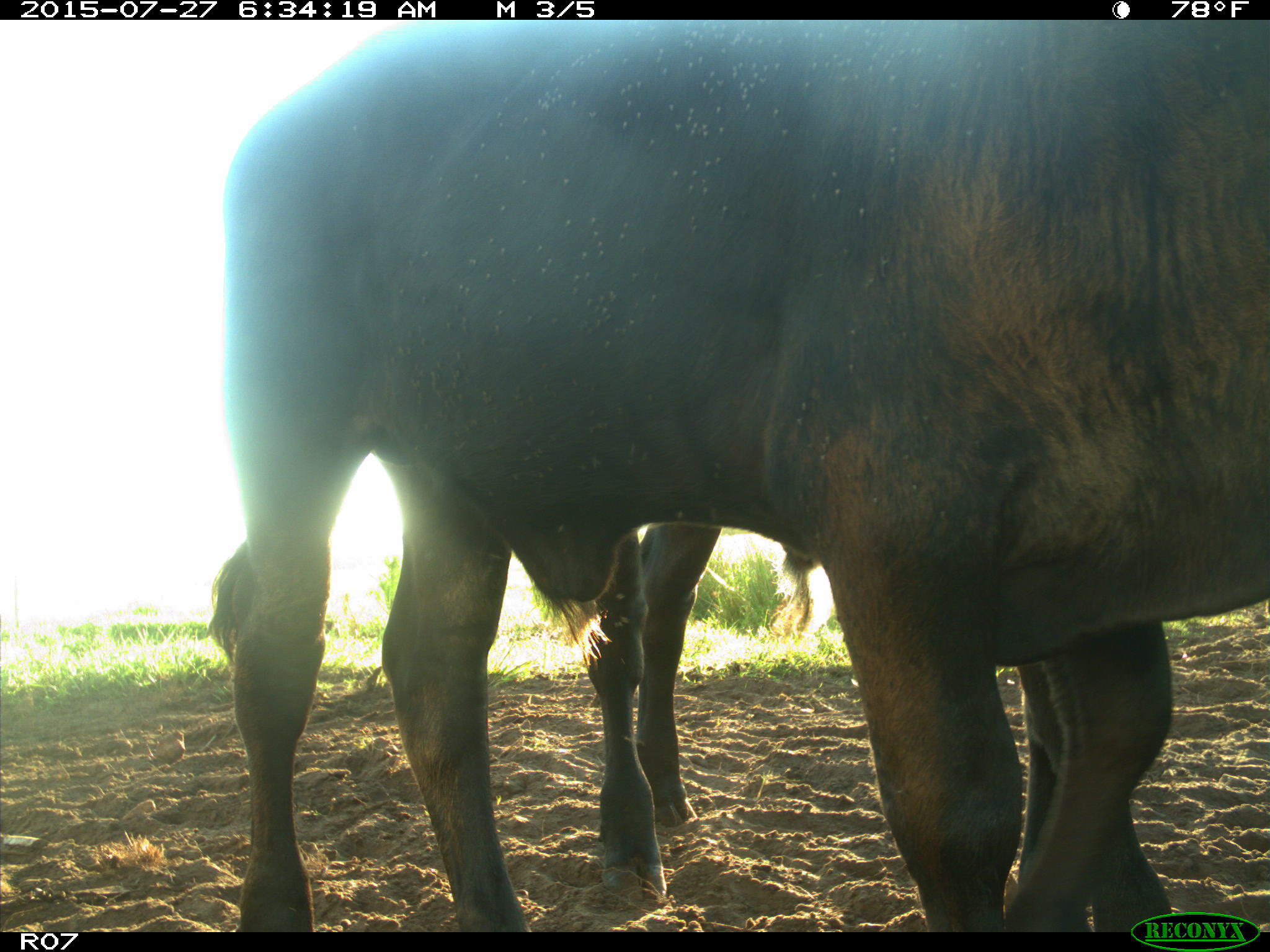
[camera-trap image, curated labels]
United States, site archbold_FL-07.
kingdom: Animalia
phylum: Chordata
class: Mammalia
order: Artiodactyla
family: Bovidae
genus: Bos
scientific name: Bos taurus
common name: domestic cow